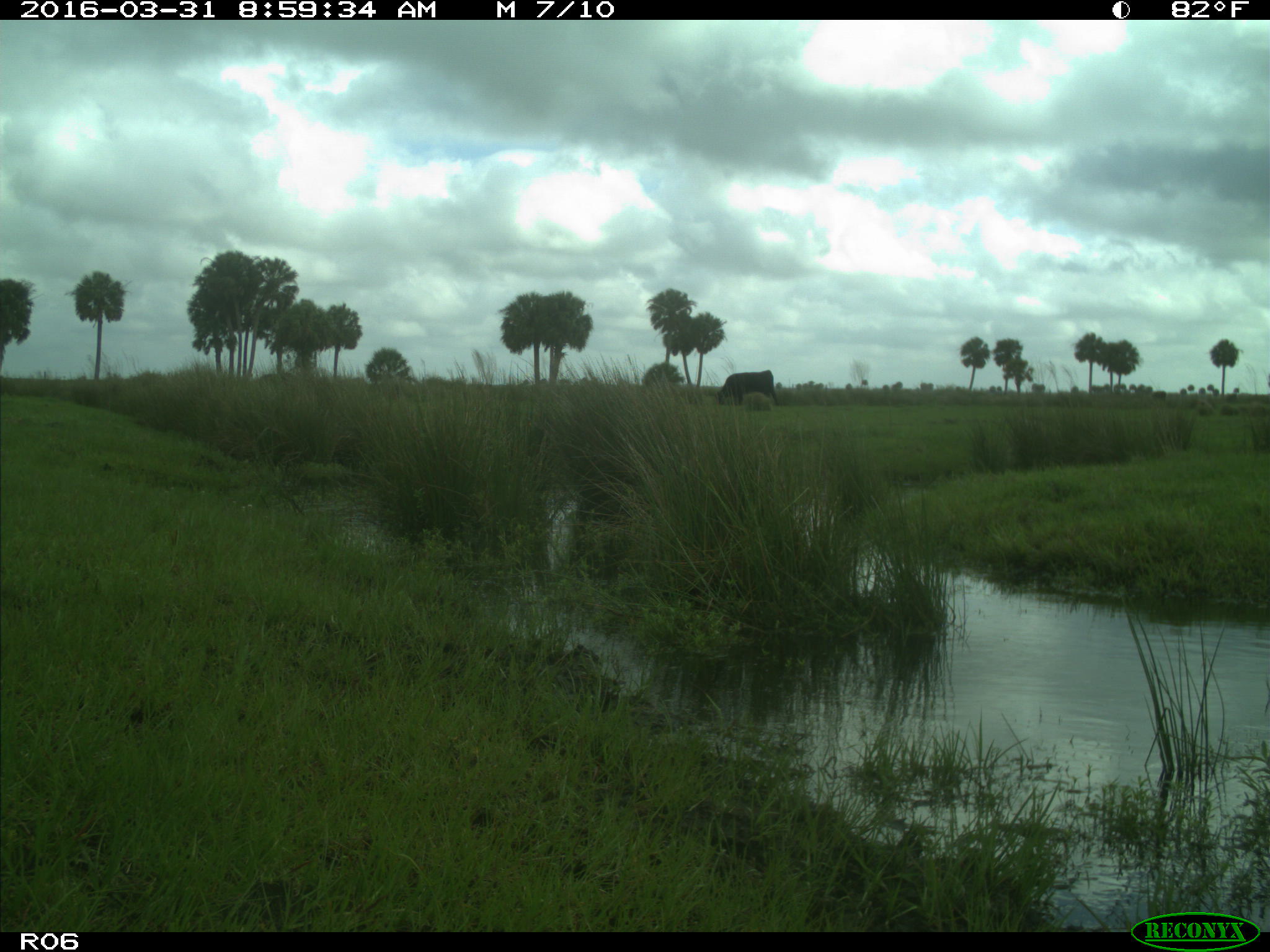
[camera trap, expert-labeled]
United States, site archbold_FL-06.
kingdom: Animalia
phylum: Chordata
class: Mammalia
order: Artiodactyla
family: Bovidae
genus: Bos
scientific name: Bos taurus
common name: domestic cow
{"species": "Bos taurus (domestic cow)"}